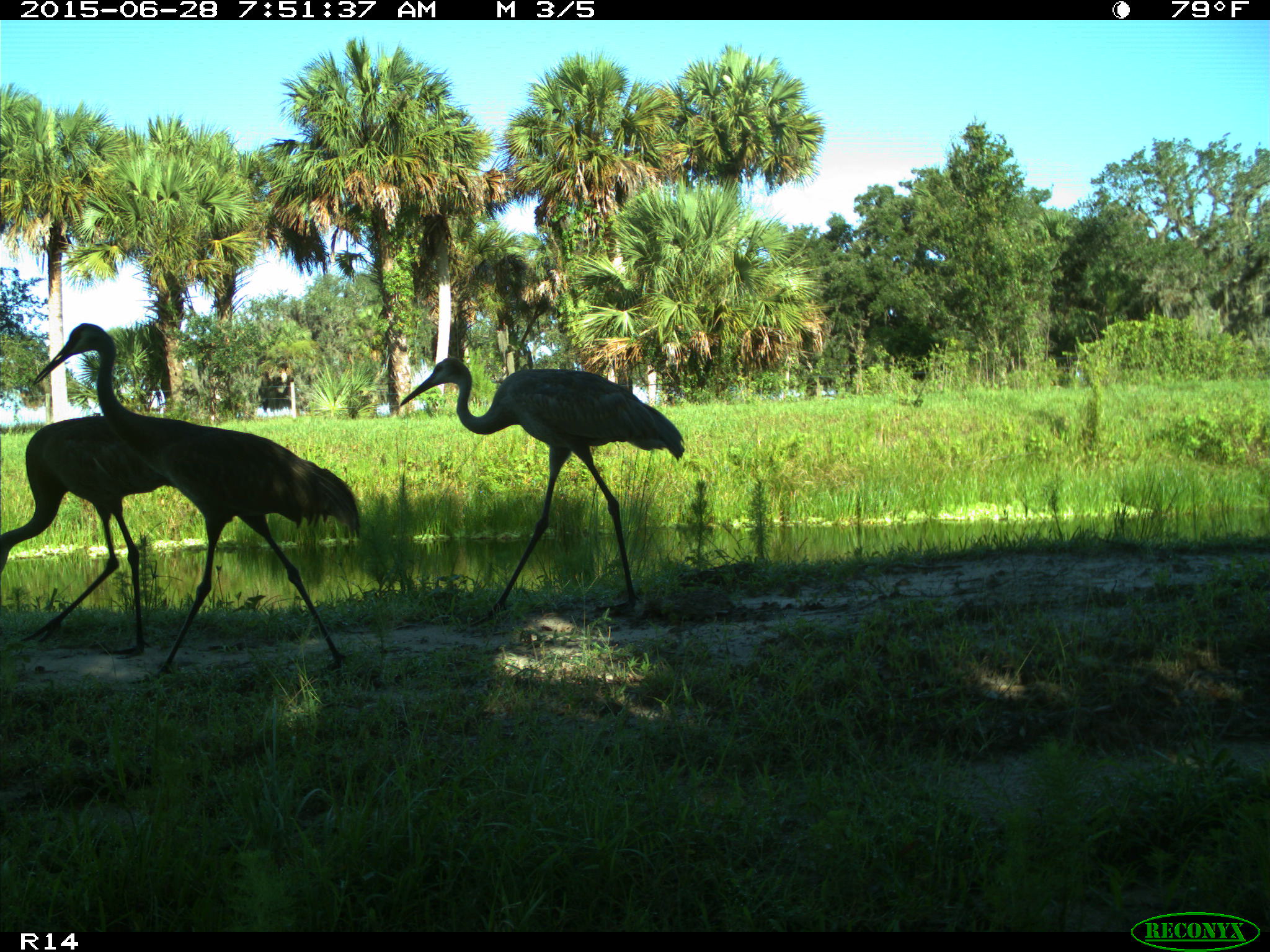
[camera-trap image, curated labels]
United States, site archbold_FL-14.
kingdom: Animalia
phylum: Chordata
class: Aves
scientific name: Aves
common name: birds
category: unidentified bird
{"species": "unidentified bird (birds) (Aves)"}